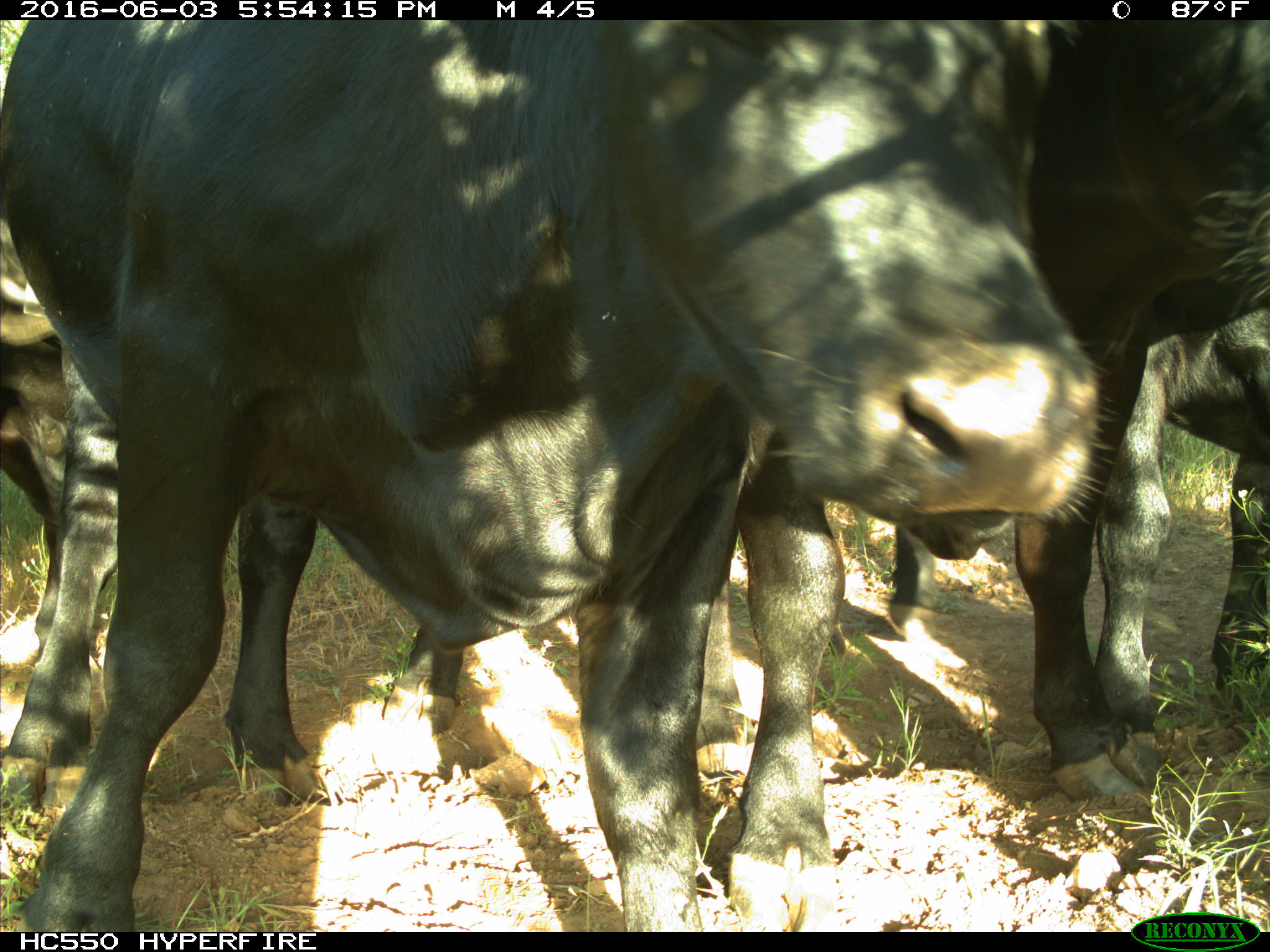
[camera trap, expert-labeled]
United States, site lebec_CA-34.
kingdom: Animalia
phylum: Chordata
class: Mammalia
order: Artiodactyla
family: Bovidae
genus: Bos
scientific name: Bos taurus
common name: domestic cow